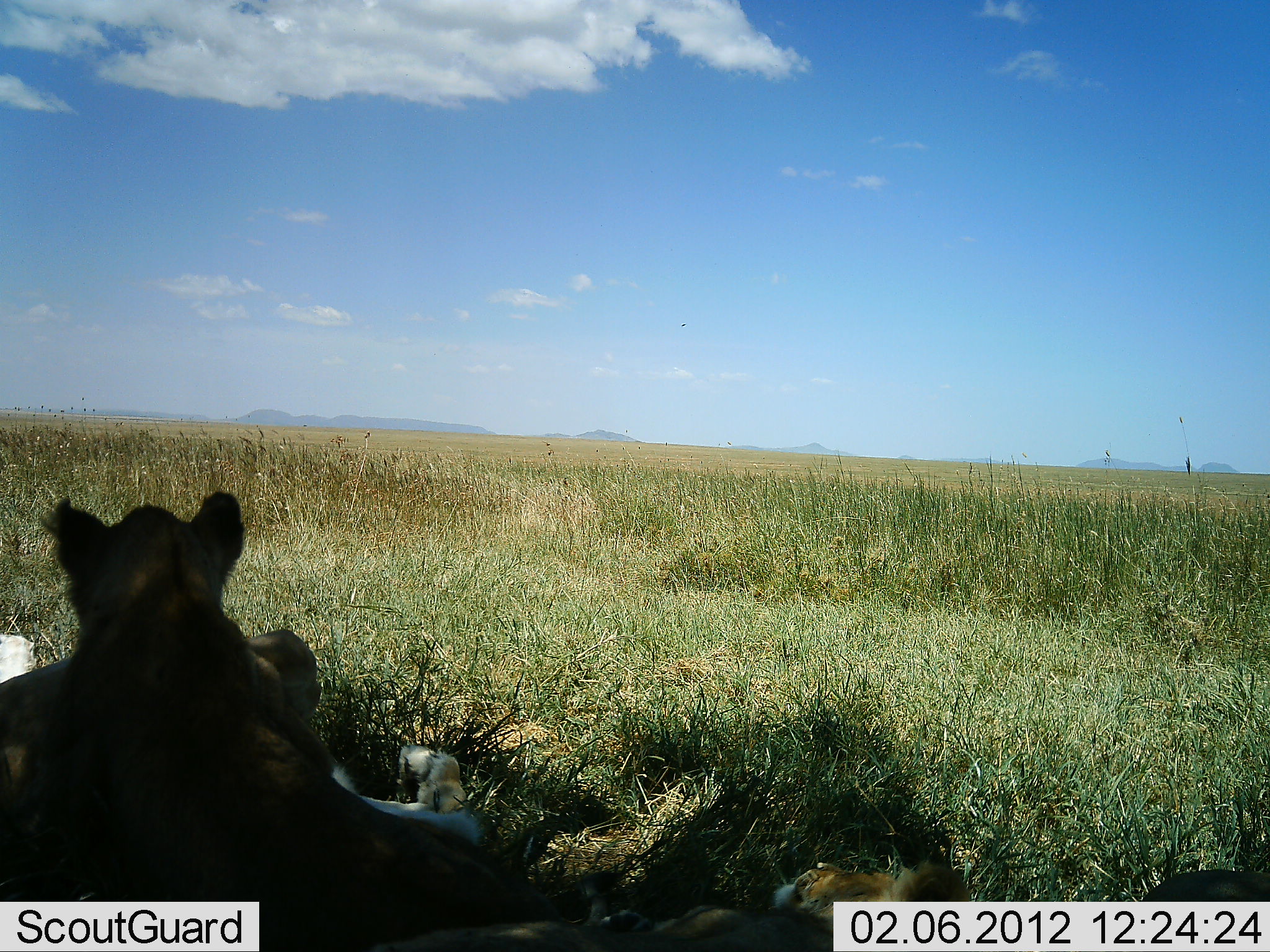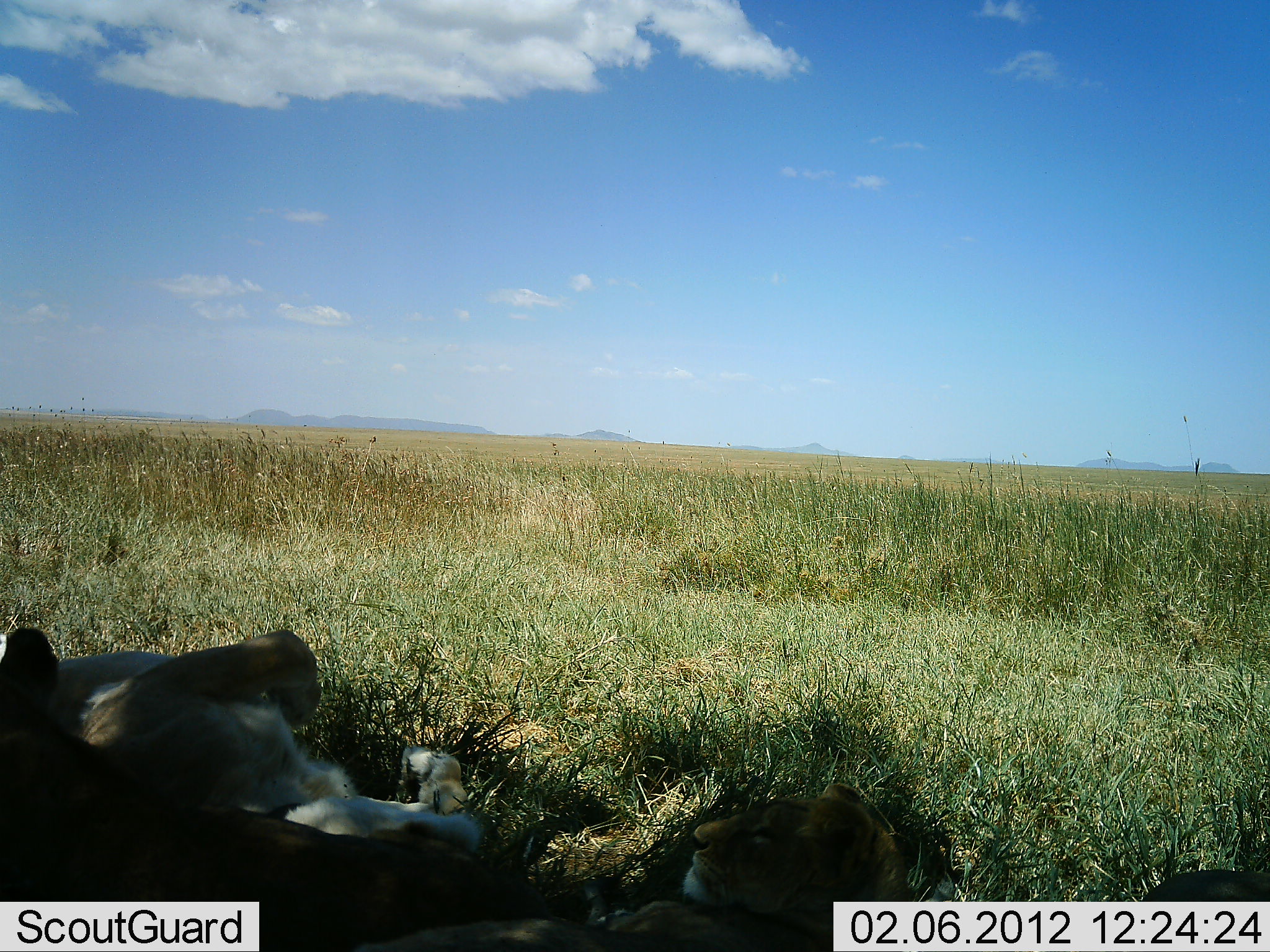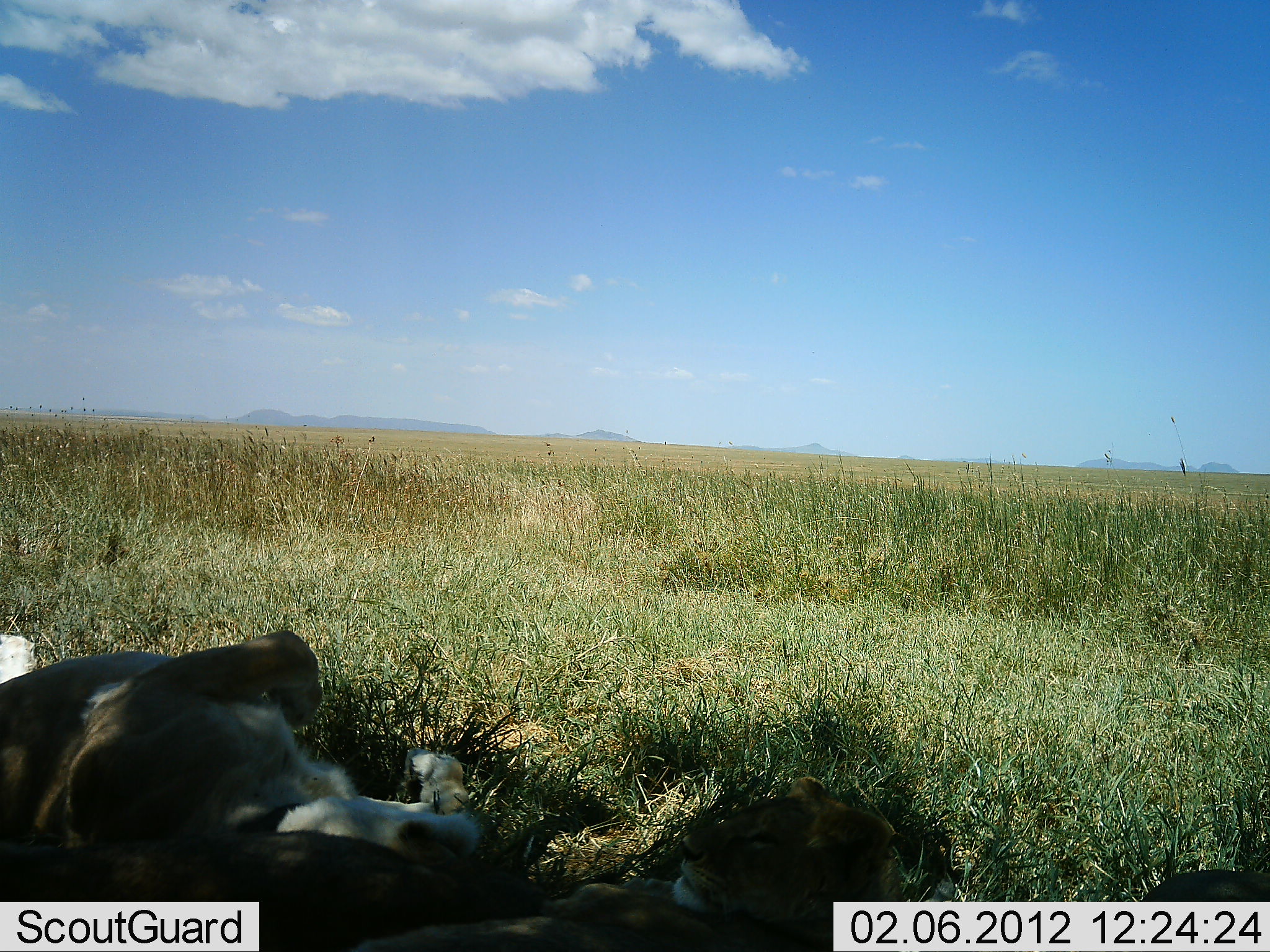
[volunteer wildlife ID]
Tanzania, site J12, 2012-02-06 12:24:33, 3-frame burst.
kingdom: Animalia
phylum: Chordata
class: Mammalia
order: Carnivora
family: Felidae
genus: Panthera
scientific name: Panthera leo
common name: lion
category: lionfemale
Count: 3.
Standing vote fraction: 0%.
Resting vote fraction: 88%.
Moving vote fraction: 19%.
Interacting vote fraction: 6%.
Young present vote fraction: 19%.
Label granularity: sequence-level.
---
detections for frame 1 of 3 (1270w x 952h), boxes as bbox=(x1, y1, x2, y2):
animal: bbox=(2, 487, 537, 918); bbox=(2, 618, 489, 846); bbox=(364, 859, 977, 950); bbox=(1134, 865, 1270, 902)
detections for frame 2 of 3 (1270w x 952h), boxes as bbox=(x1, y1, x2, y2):
animal: bbox=(0, 619, 552, 952); bbox=(60, 629, 497, 854); bbox=(355, 781, 906, 952); bbox=(1140, 868, 1269, 901)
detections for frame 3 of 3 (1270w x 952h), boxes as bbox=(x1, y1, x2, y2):
animal: bbox=(1, 626, 485, 862); bbox=(348, 776, 910, 952); bbox=(1, 834, 547, 952); bbox=(1140, 867, 1270, 901)